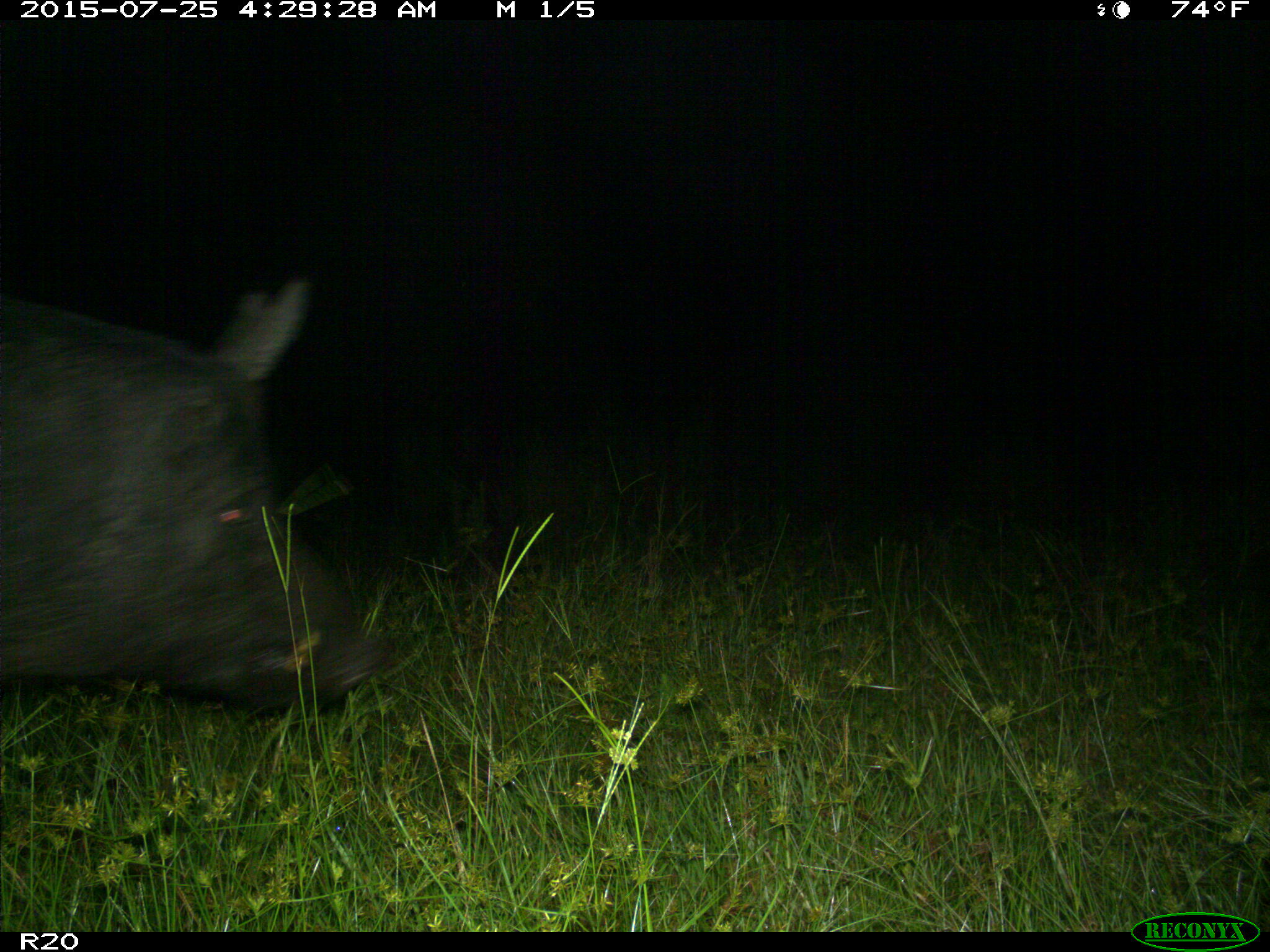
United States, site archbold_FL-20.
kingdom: Animalia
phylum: Chordata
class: Mammalia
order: Artiodactyla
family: Suidae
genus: Sus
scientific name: Sus scrofa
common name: wild boar